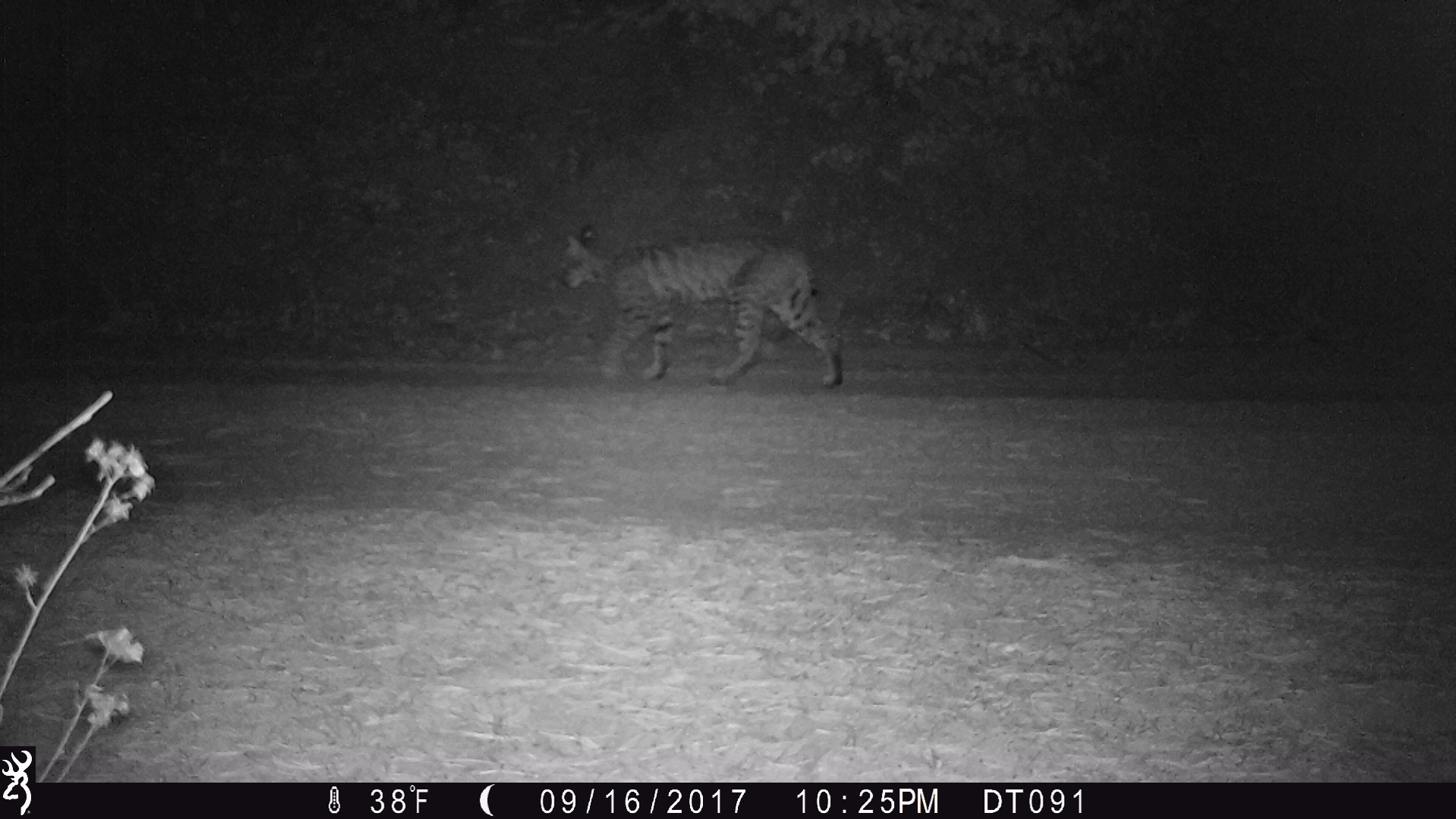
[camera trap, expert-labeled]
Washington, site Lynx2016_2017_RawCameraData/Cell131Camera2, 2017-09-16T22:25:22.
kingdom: Animalia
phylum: Chordata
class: Mammalia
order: Carnivora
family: Felidae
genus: Lynx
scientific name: Lynx rufus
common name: bobcat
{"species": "Lynx rufus (bobcat)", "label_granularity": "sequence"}